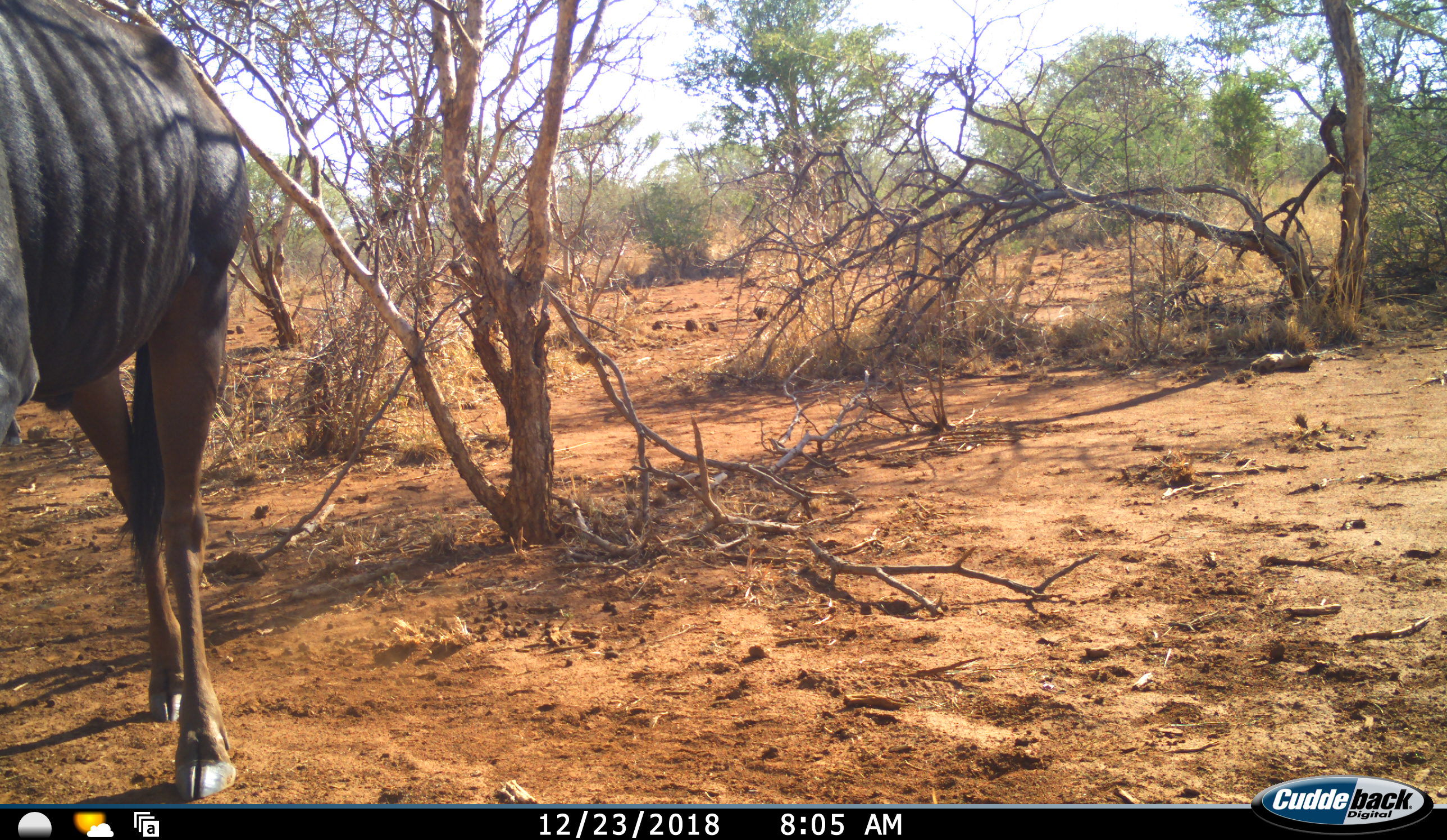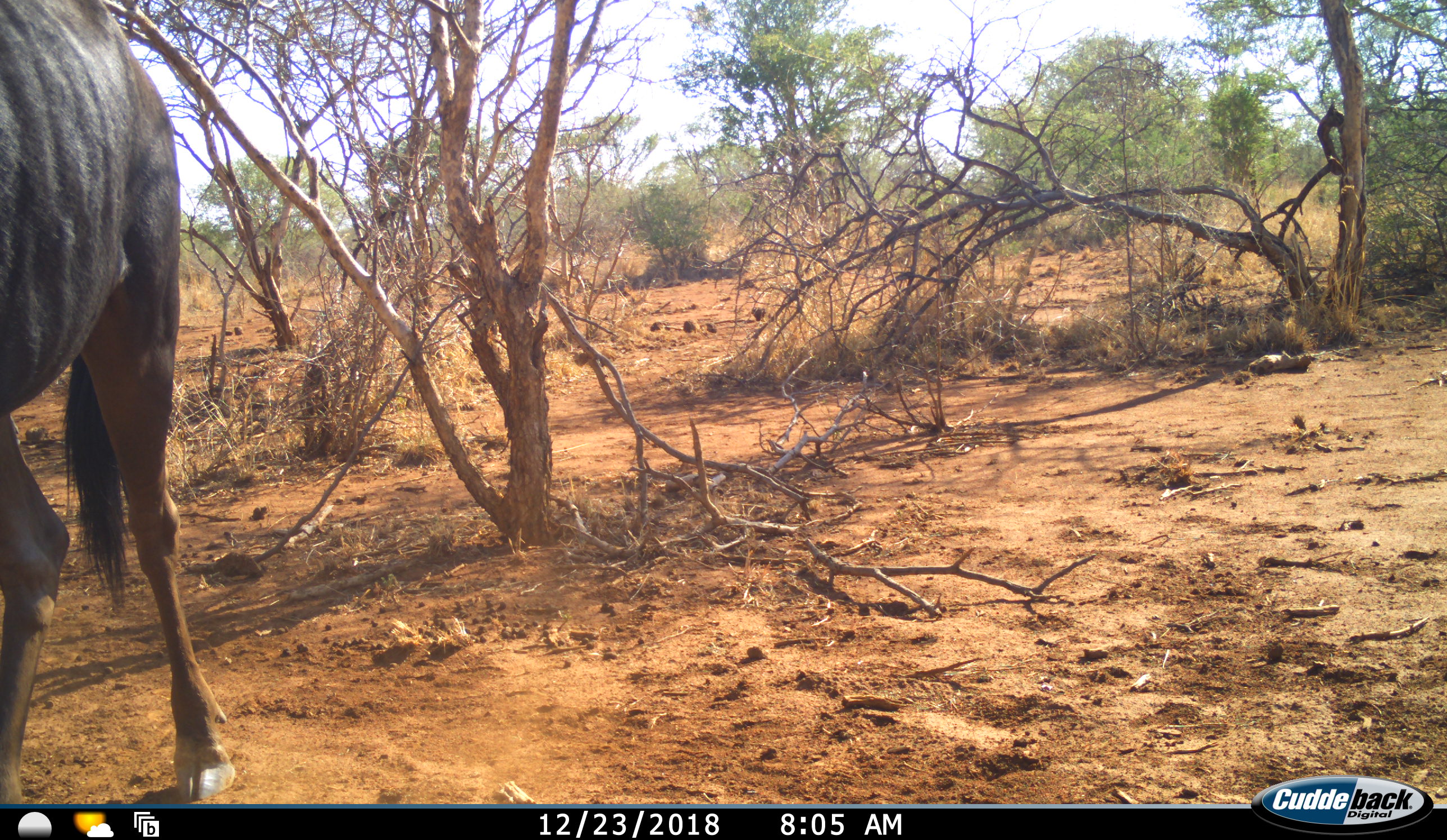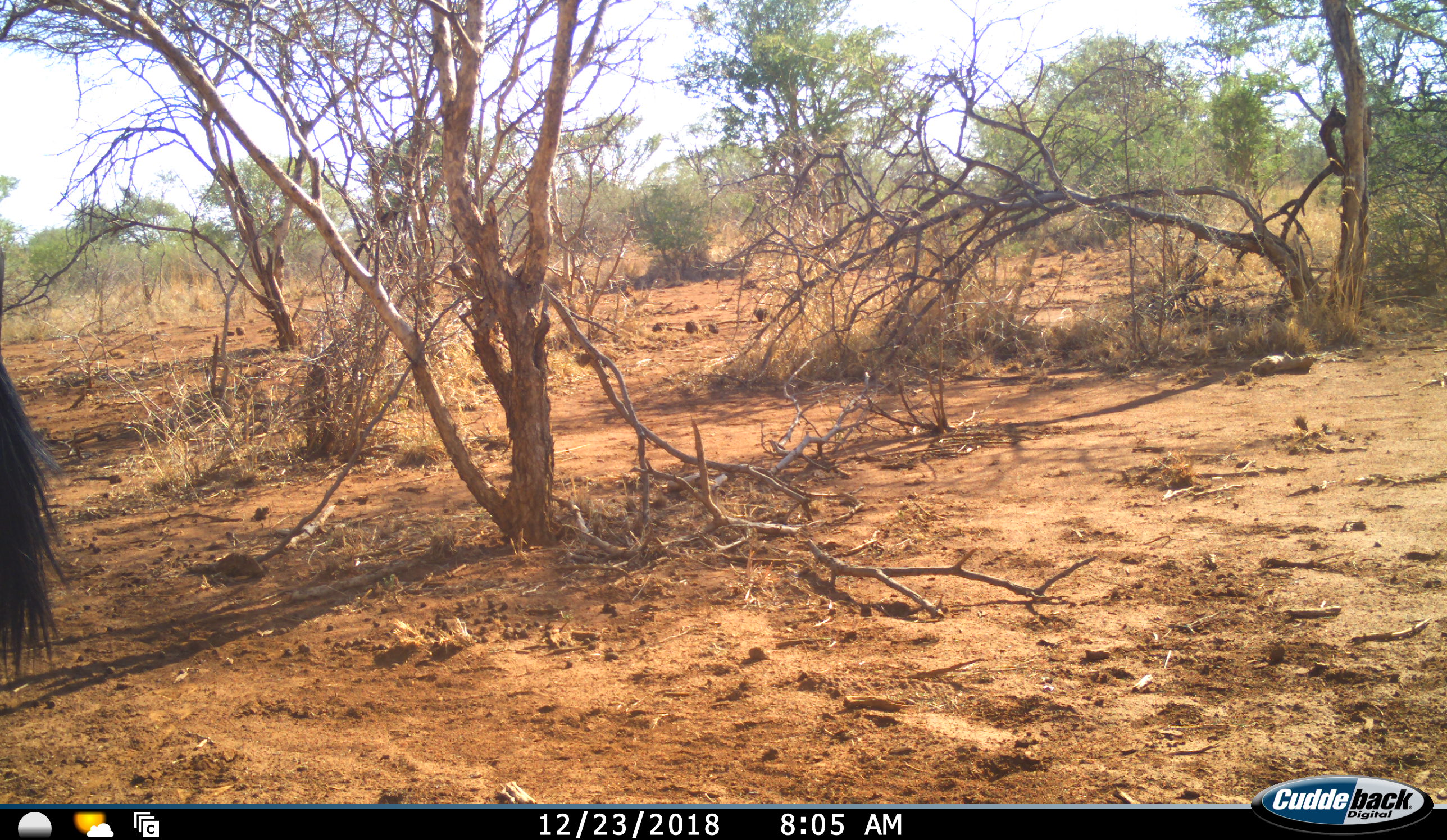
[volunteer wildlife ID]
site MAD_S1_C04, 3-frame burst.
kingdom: Animalia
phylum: Chordata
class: Mammalia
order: Artiodactyla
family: Bovidae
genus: Connochaetes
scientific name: Connochaetes taurinus taurinus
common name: blue wildebeest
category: wildebeestblue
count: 1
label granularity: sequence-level